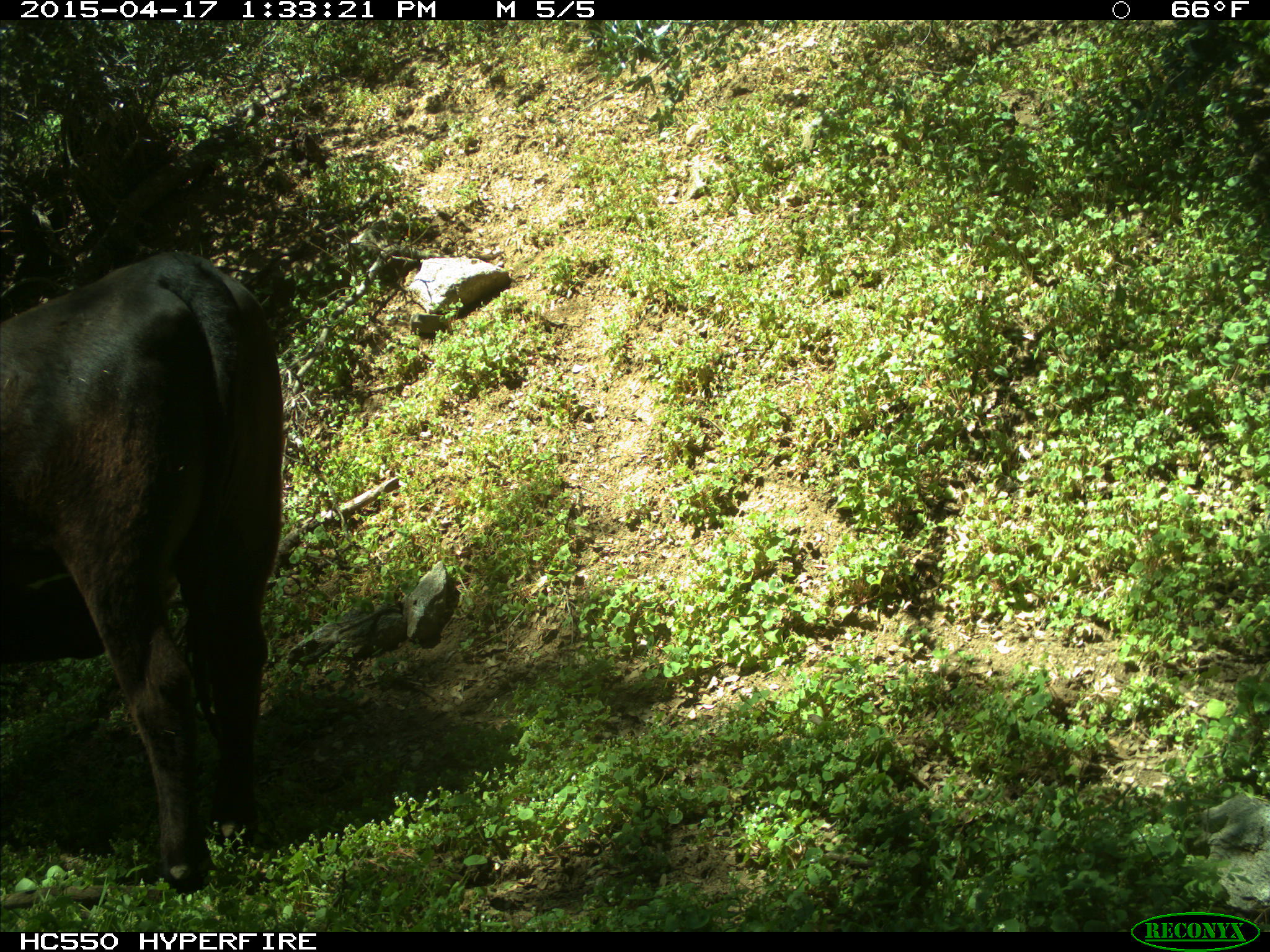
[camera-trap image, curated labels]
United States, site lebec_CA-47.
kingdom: Animalia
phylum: Chordata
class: Mammalia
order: Artiodactyla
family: Bovidae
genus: Bos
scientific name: Bos taurus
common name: domestic cow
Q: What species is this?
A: Bos taurus (domestic cow).